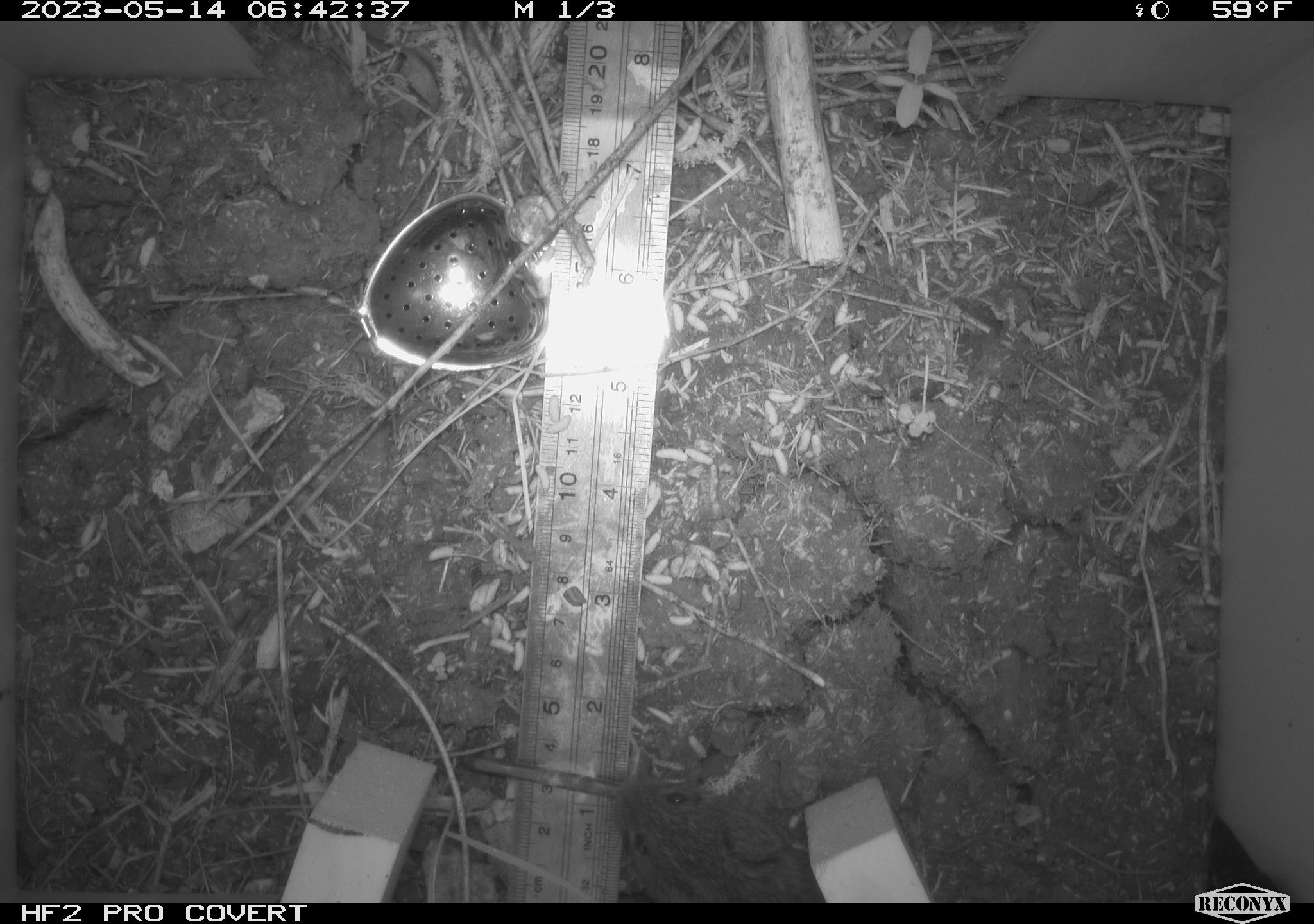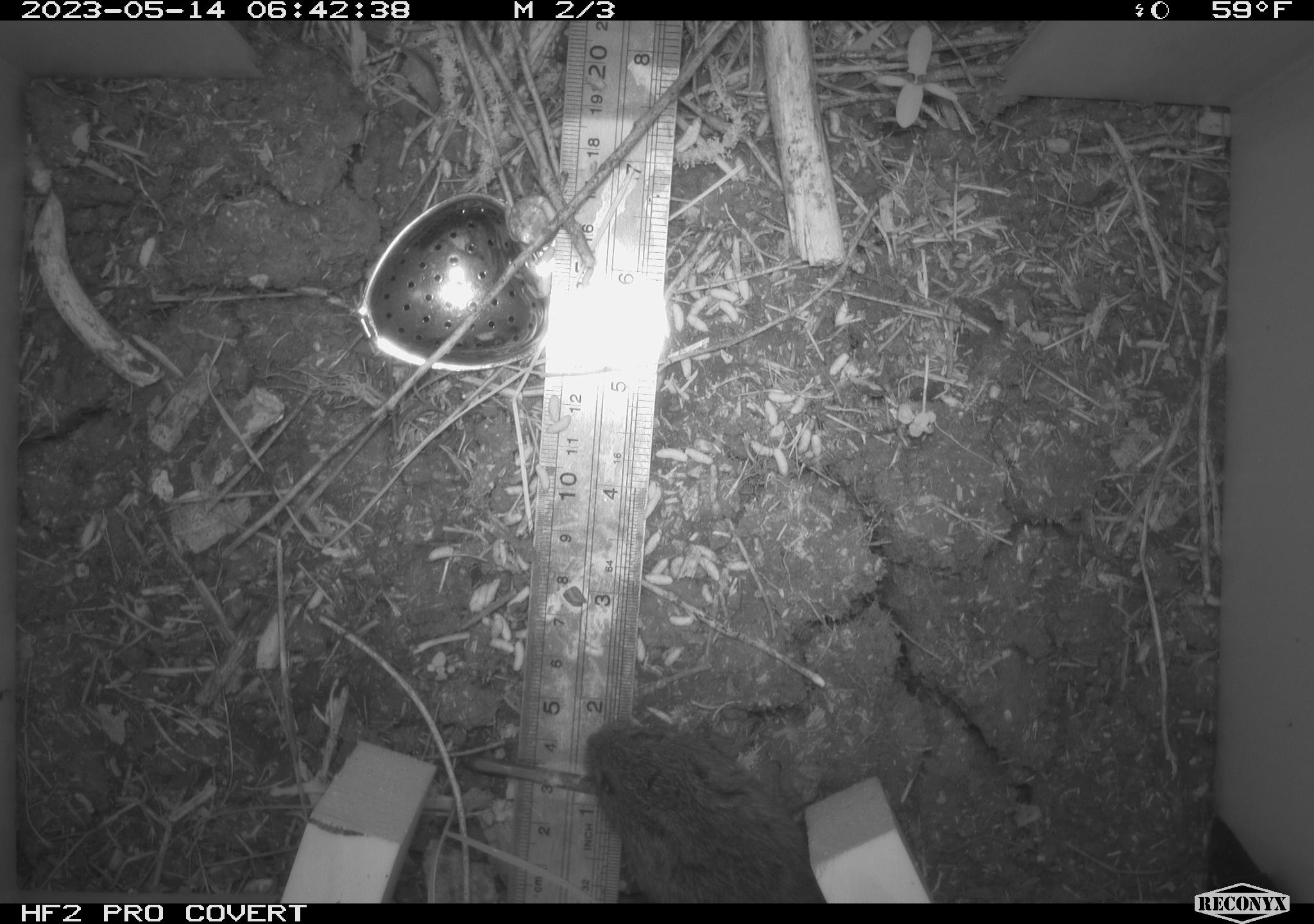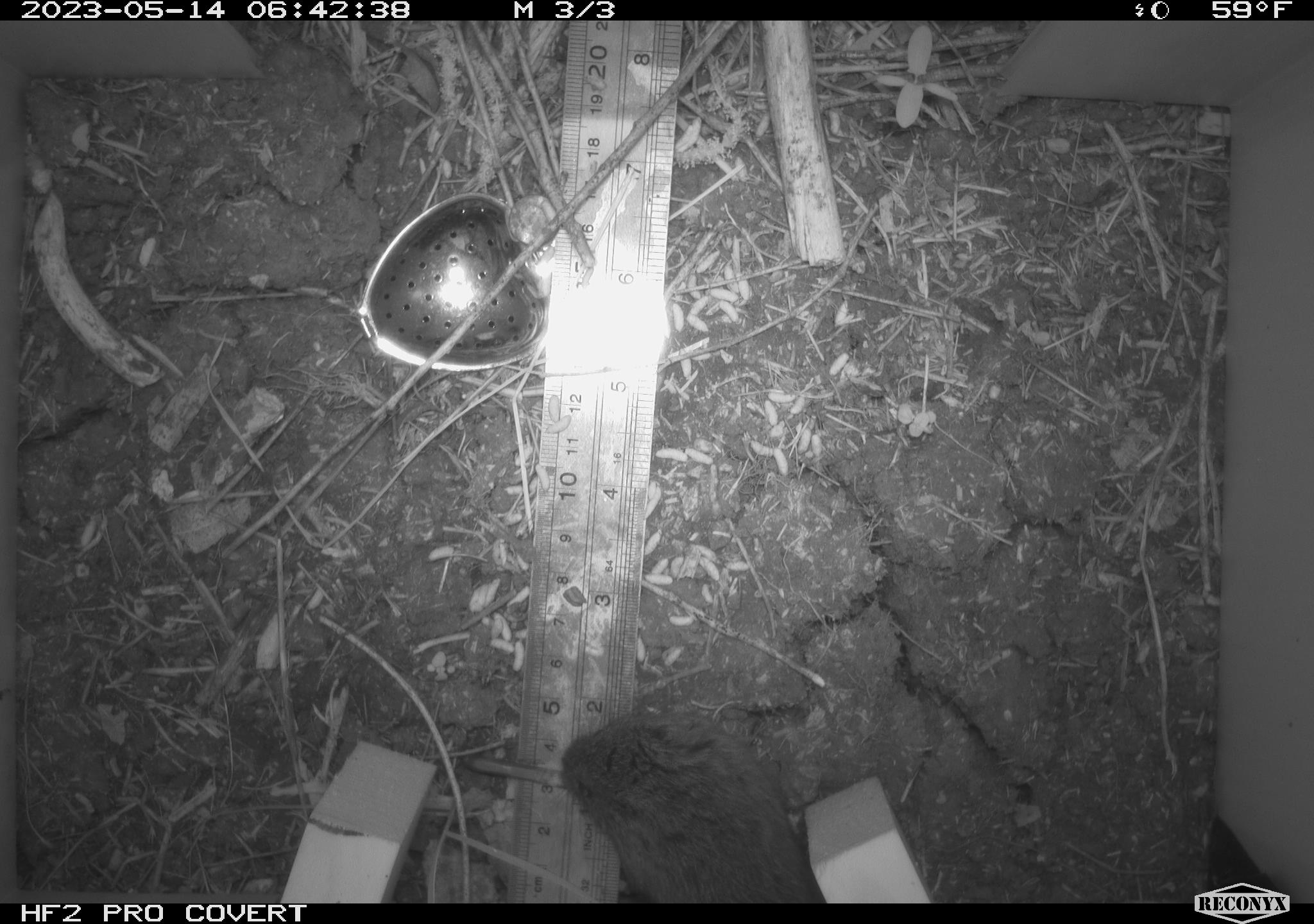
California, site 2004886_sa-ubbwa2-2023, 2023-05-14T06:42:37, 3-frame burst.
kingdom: Animalia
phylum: Chordata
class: Mammalia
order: Rodentia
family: Cricetidae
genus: Microtus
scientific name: Microtus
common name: meadow vole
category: microtus species